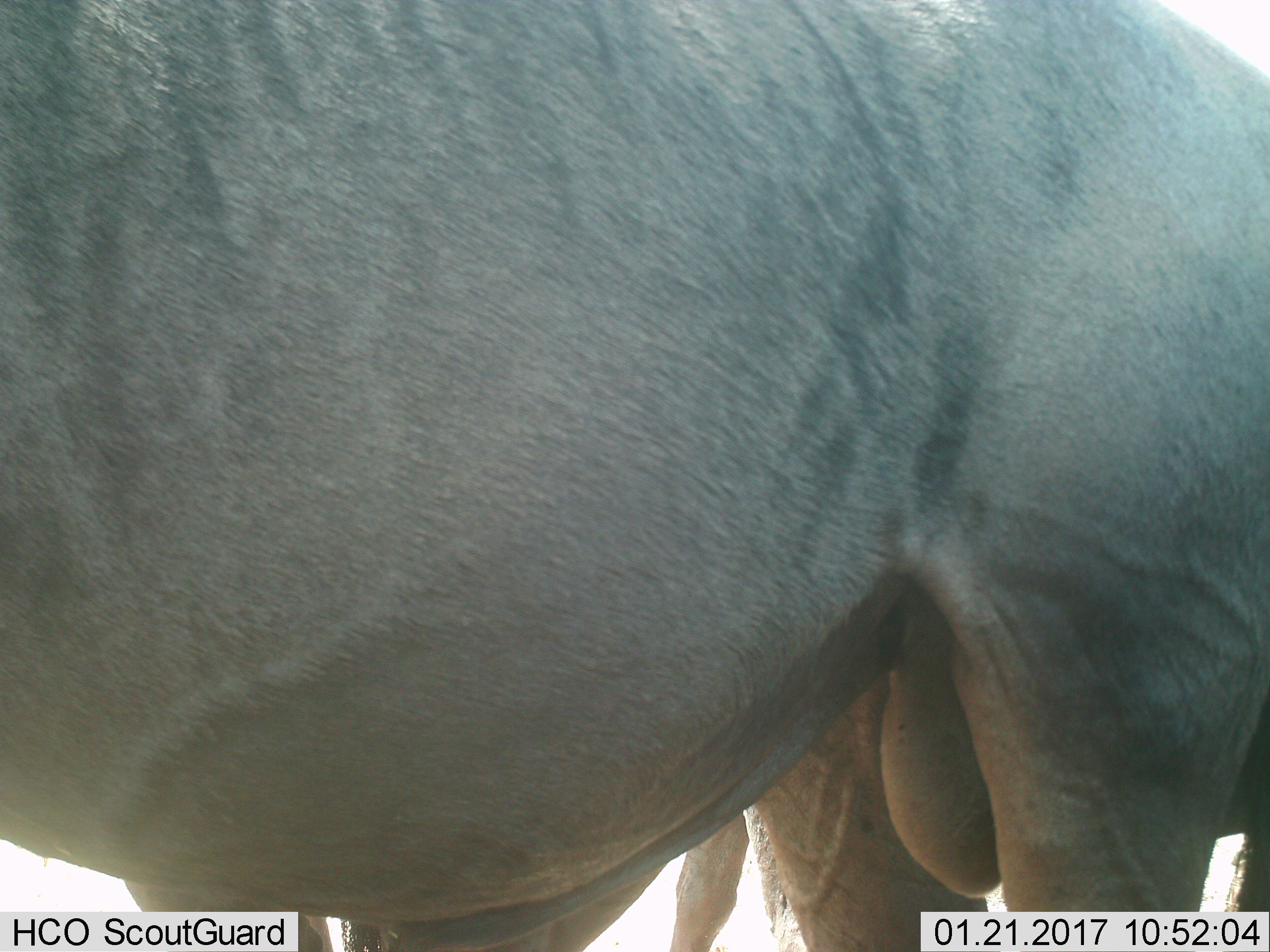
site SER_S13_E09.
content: unidentified animal